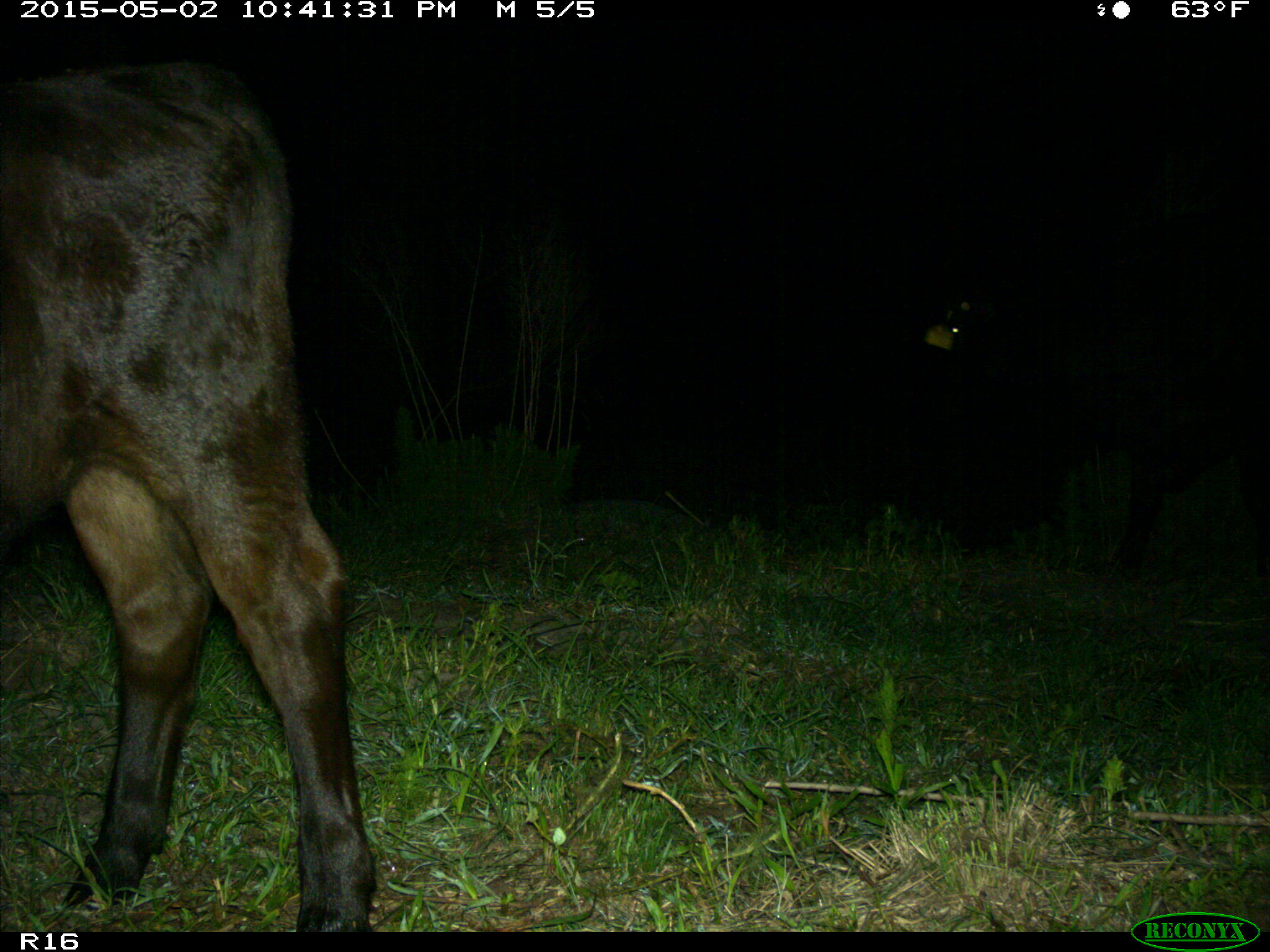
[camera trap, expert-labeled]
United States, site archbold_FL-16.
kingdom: Animalia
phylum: Chordata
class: Mammalia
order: Artiodactyla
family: Bovidae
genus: Bos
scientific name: Bos taurus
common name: domestic cow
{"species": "Bos taurus (domestic cow)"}